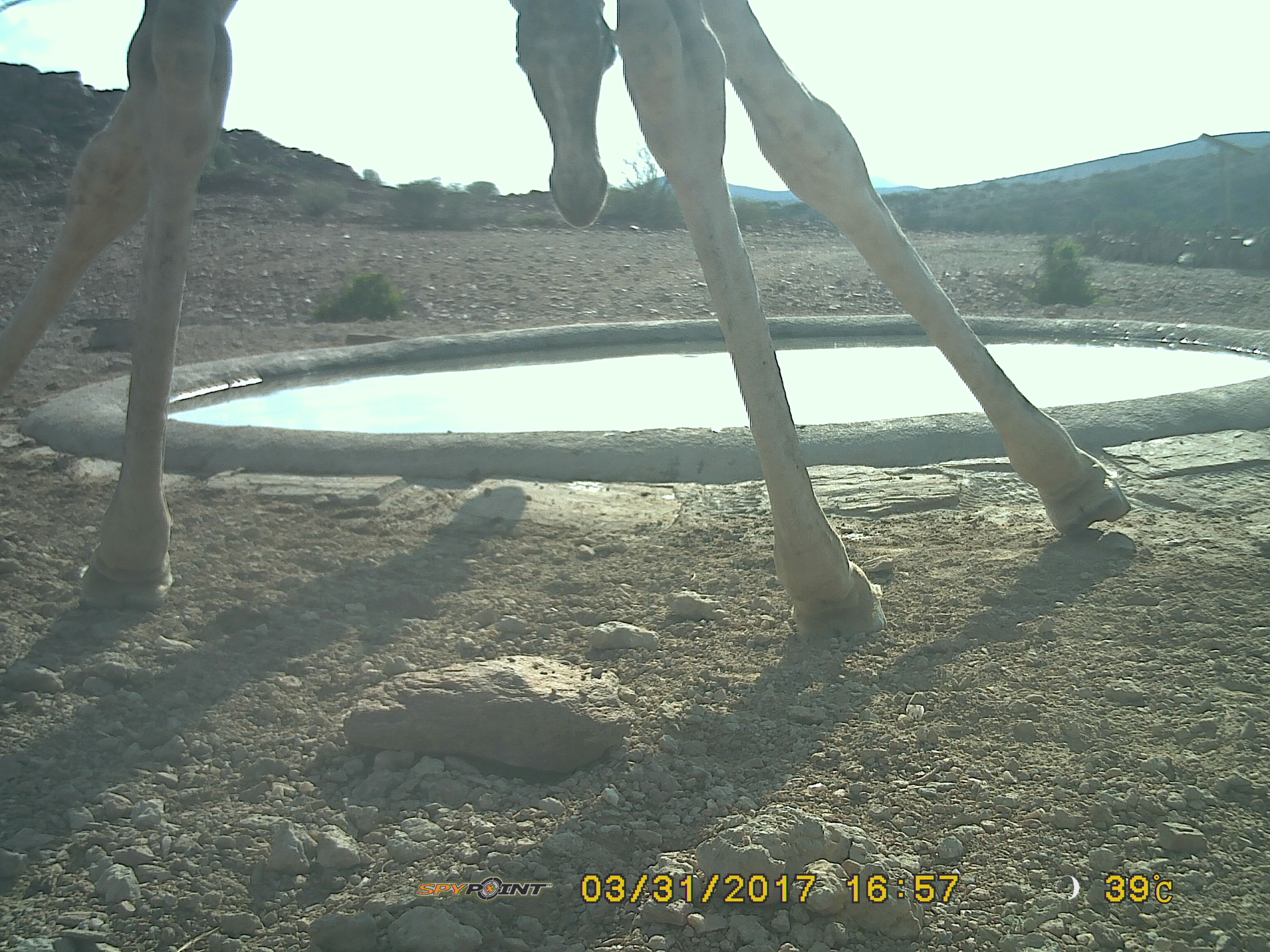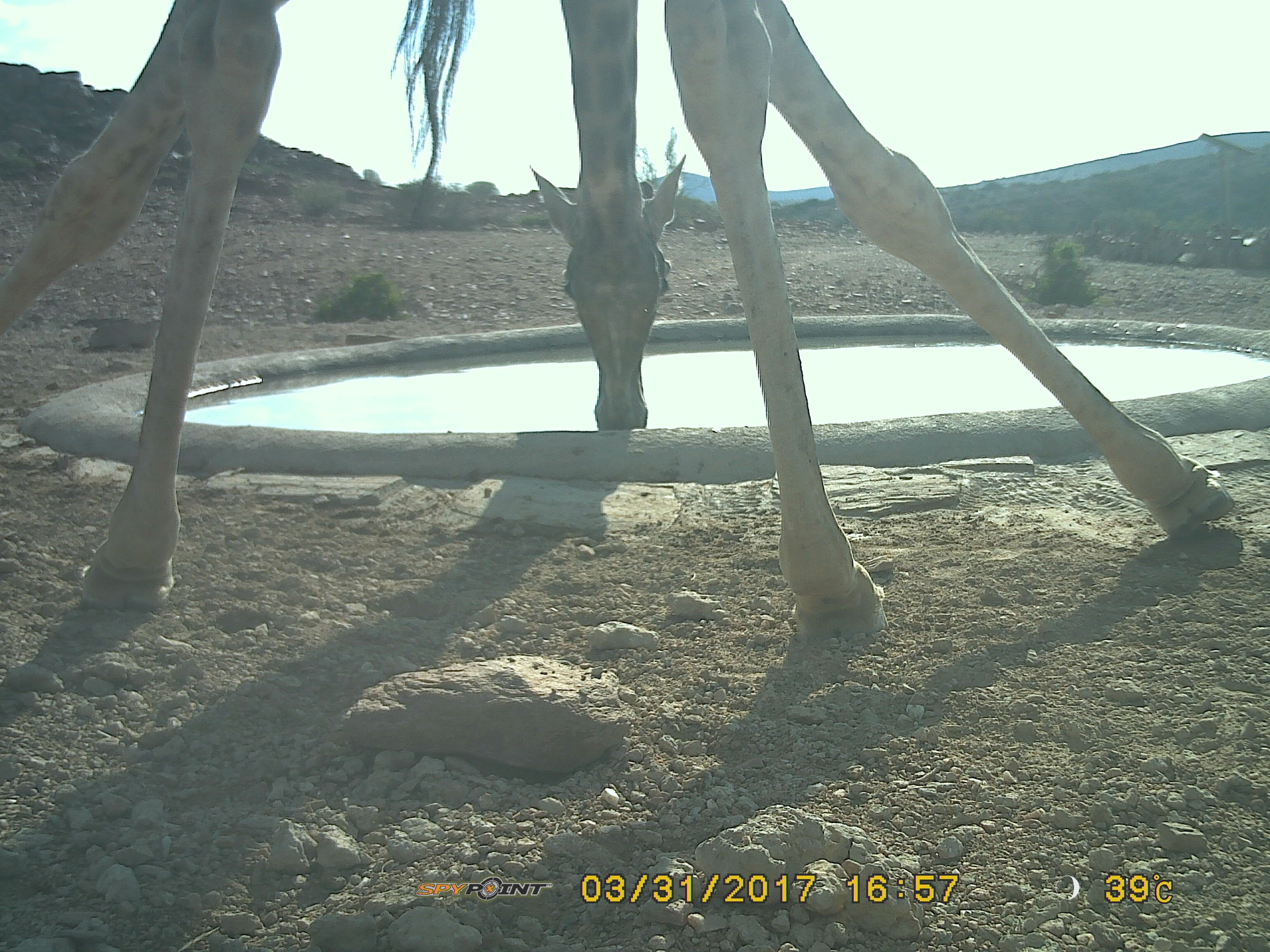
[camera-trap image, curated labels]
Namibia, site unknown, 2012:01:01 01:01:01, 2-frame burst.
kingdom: Animalia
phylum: Chordata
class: Mammalia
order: Artiodactyla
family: Giraffidae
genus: Giraffa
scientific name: Giraffa camelopardalis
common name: giraffe